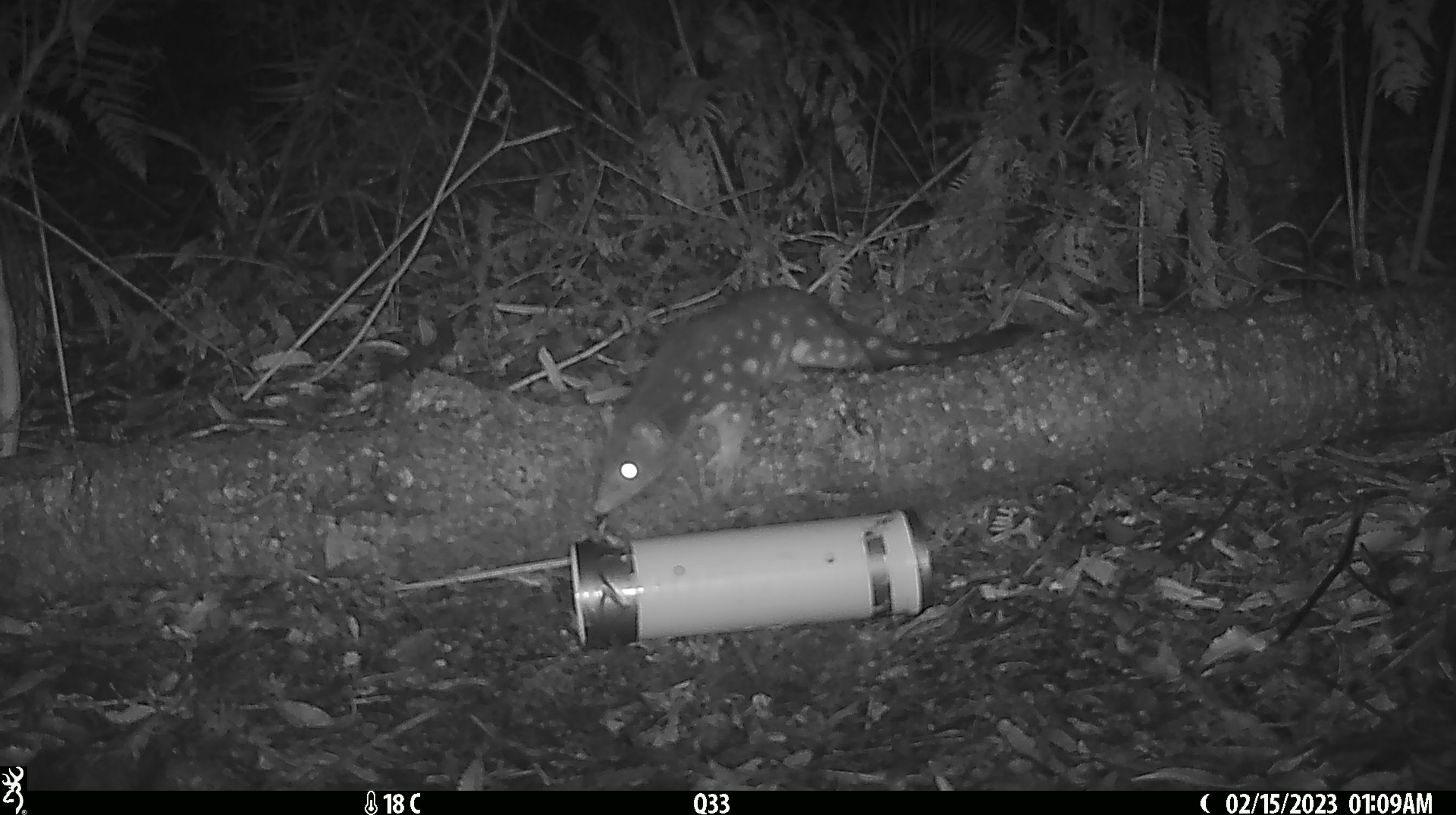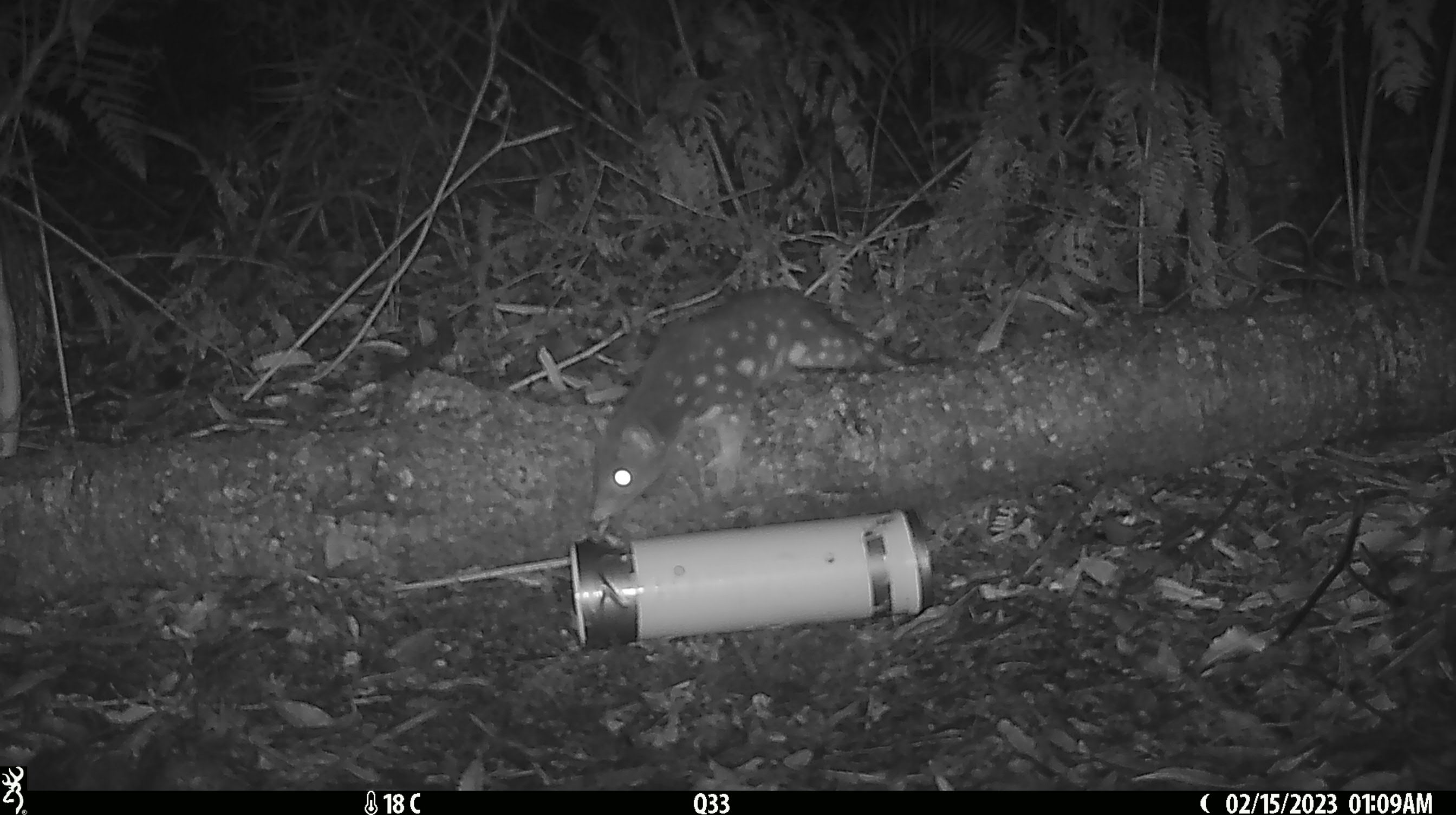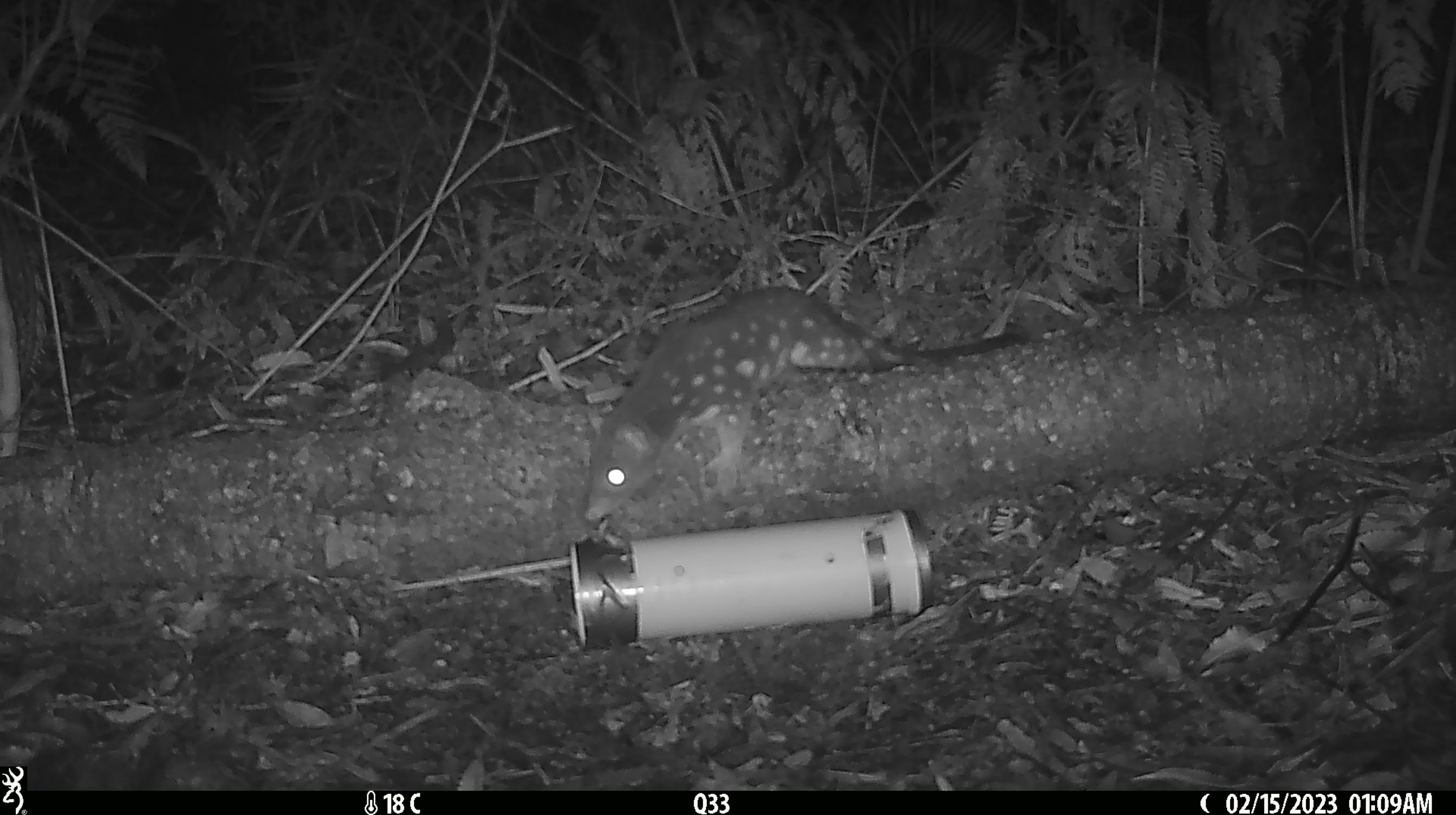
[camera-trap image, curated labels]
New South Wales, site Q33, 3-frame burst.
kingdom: Animalia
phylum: Chordata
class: Mammalia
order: Dasyuromorphia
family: Dasyuridae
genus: Dasyurus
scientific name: Dasyurus maculatus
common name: spotted-tailed quoll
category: quoll